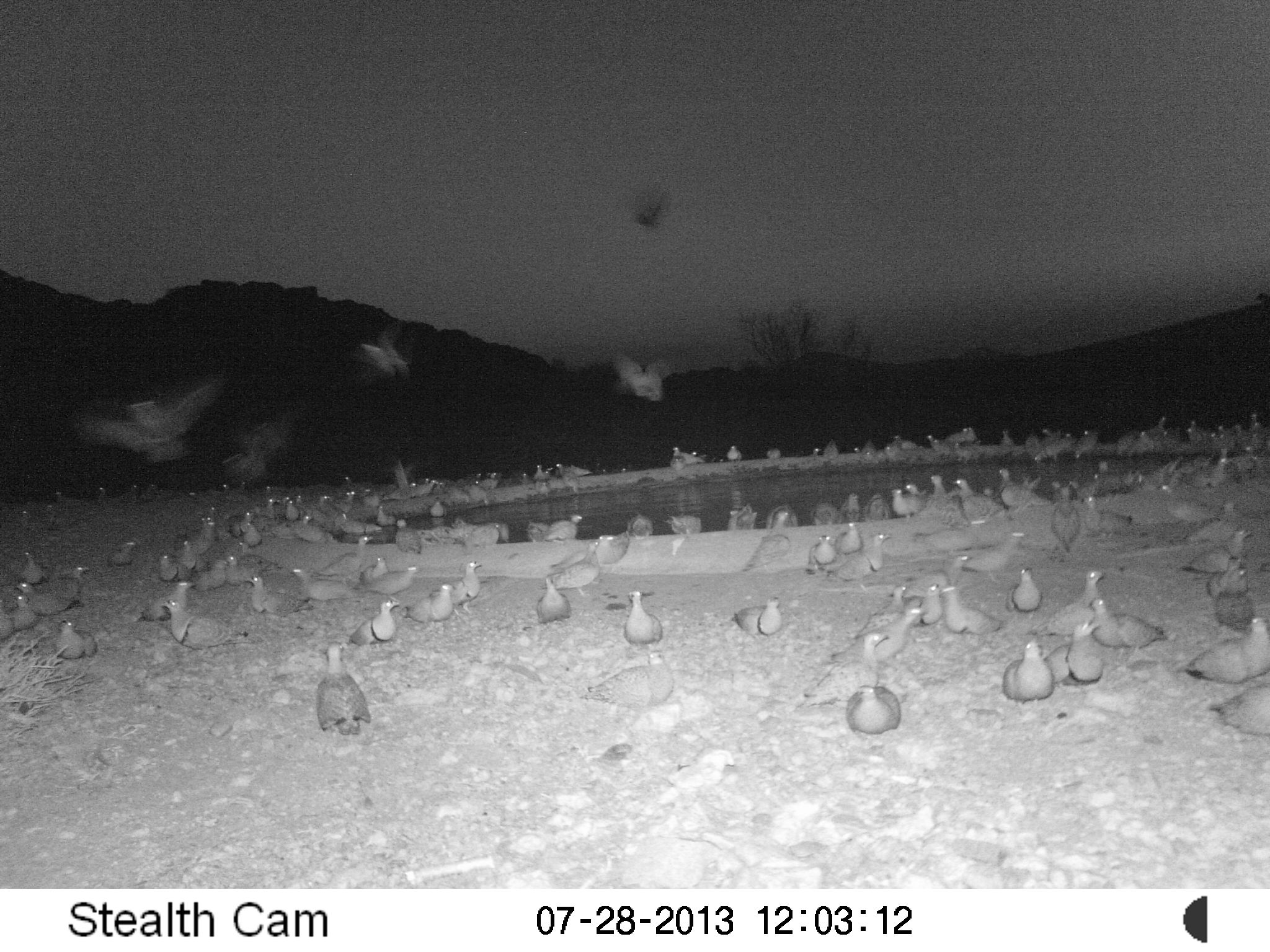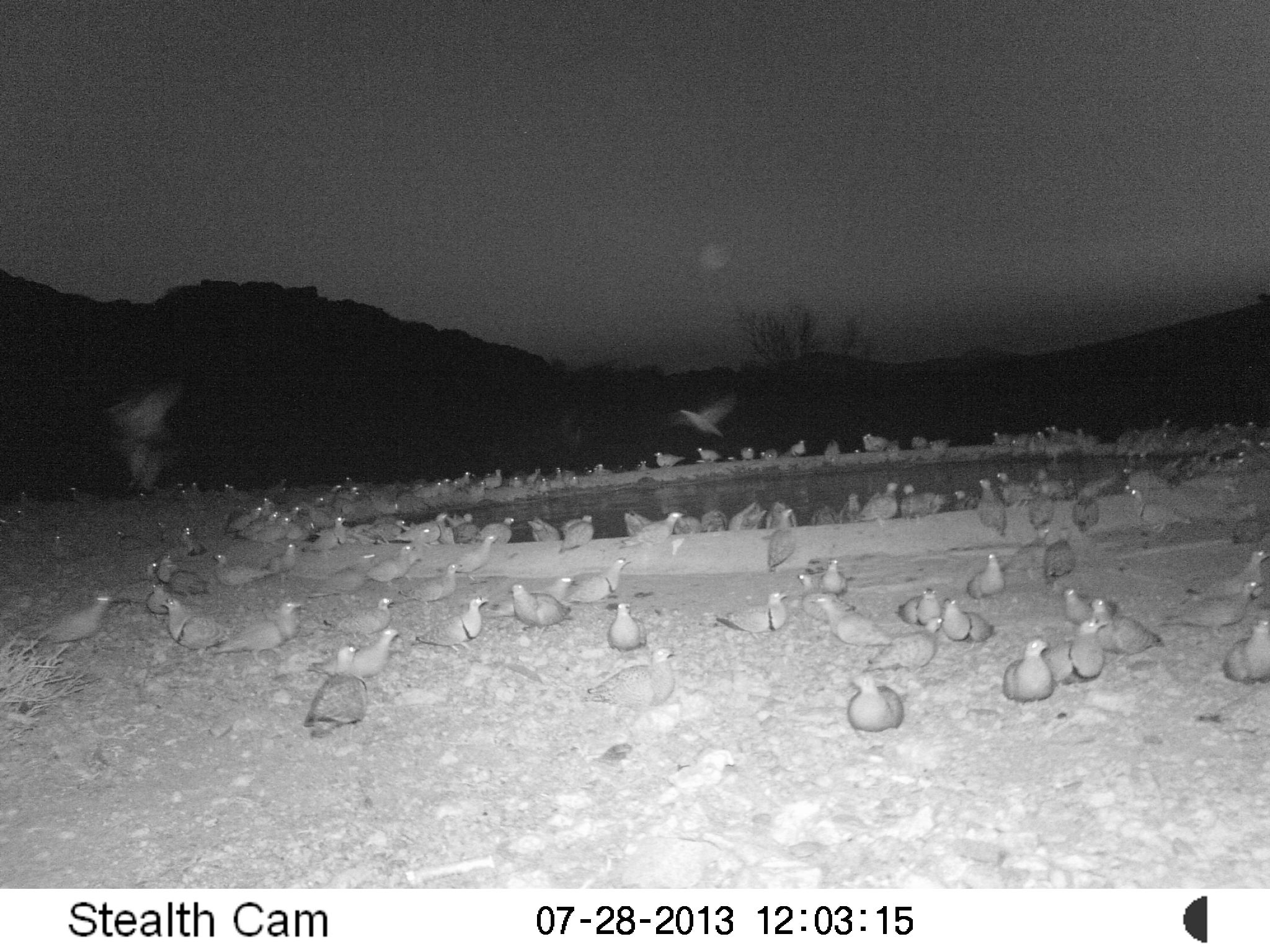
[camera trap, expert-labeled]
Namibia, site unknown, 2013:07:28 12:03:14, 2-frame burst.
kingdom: Animalia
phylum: Chordata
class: Aves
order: Pterocliformes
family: Pteroclidae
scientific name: Pteroclidae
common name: sandgrouse